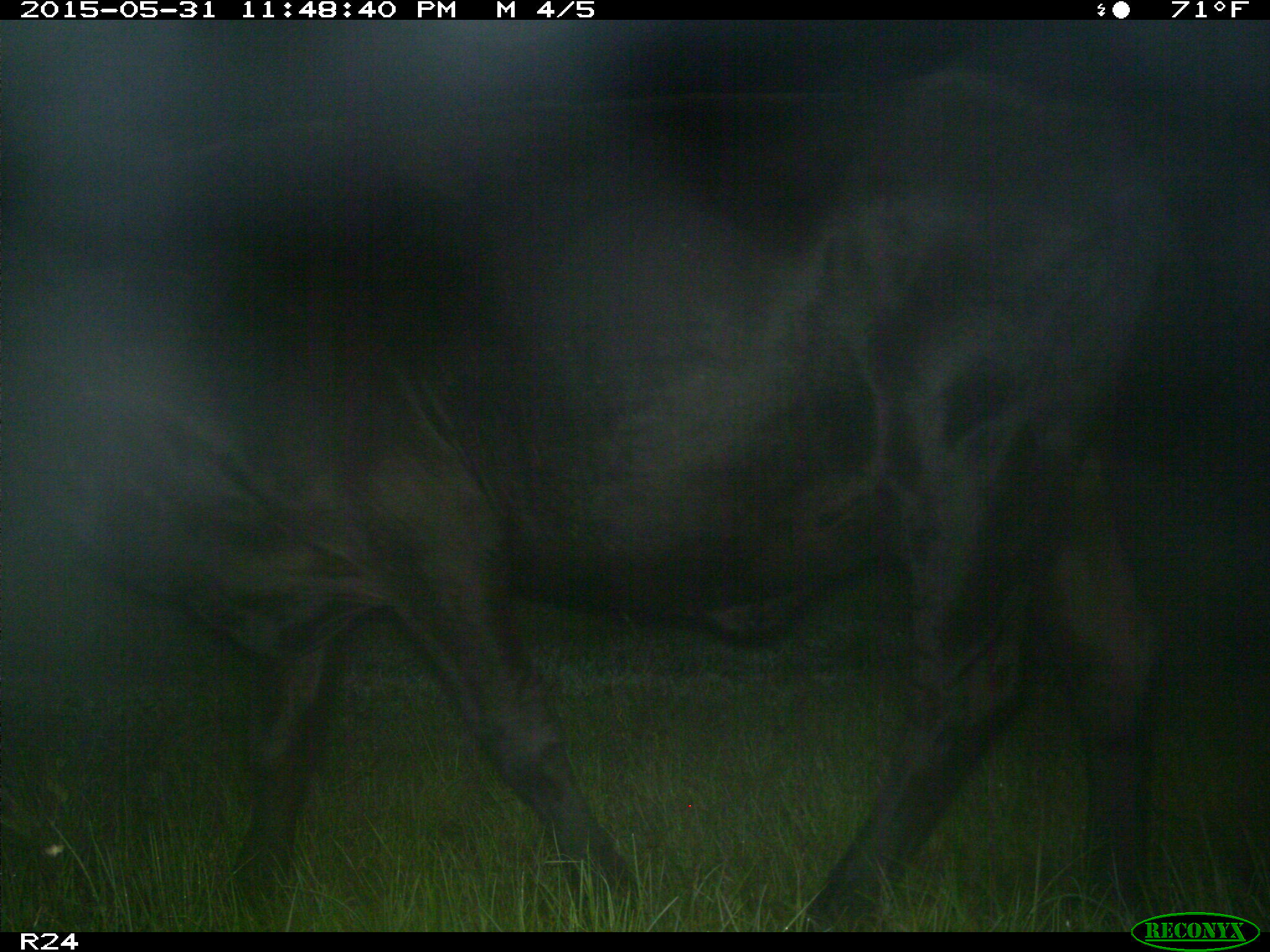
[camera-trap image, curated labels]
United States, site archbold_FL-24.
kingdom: Animalia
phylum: Chordata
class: Mammalia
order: Artiodactyla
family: Bovidae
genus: Bos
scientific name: Bos taurus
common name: domestic cow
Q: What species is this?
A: Bos taurus (domestic cow).